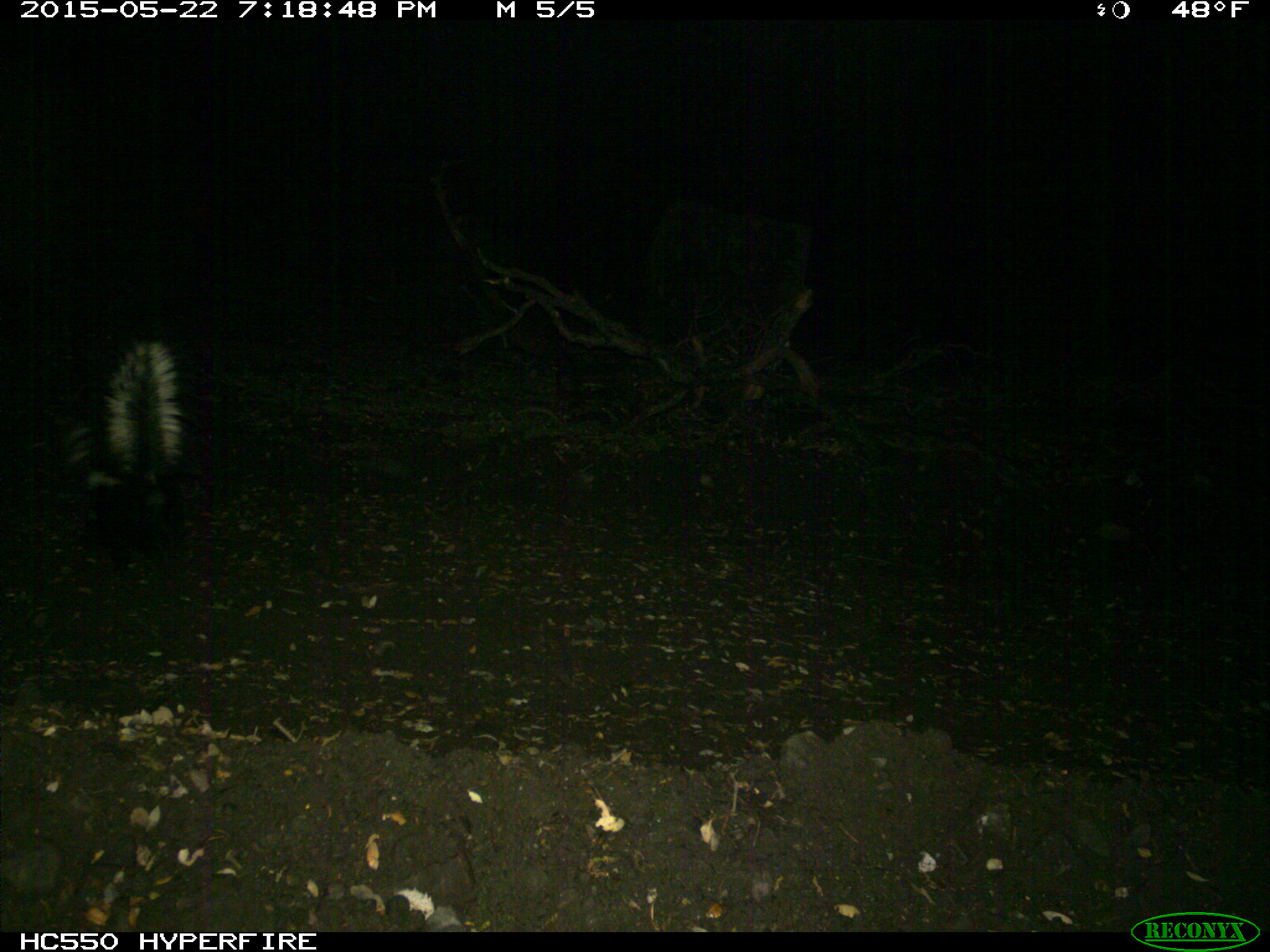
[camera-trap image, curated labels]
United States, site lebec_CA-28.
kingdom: Animalia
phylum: Chordata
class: Mammalia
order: Carnivora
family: Mephitidae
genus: Mephitis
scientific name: Mephitis mephitis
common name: striped skunk